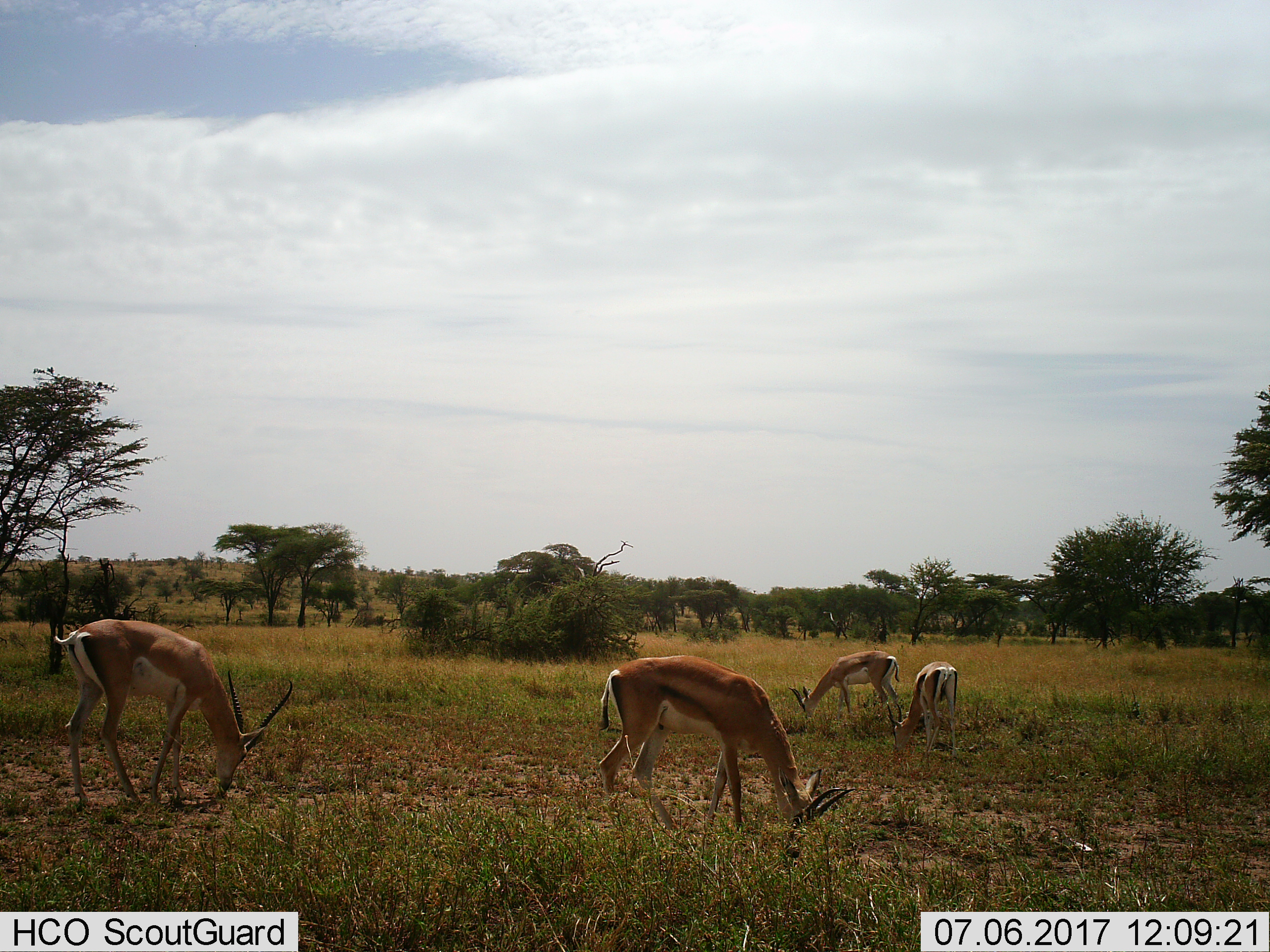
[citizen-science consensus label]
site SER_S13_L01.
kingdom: Animalia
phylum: Chordata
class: Mammalia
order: Artiodactyla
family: Bovidae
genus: Nanger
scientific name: Nanger granti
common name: grant's gazelle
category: gazellegrants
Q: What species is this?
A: Gazellegrants (grant's gazelle) (Nanger granti).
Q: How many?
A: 4.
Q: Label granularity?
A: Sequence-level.